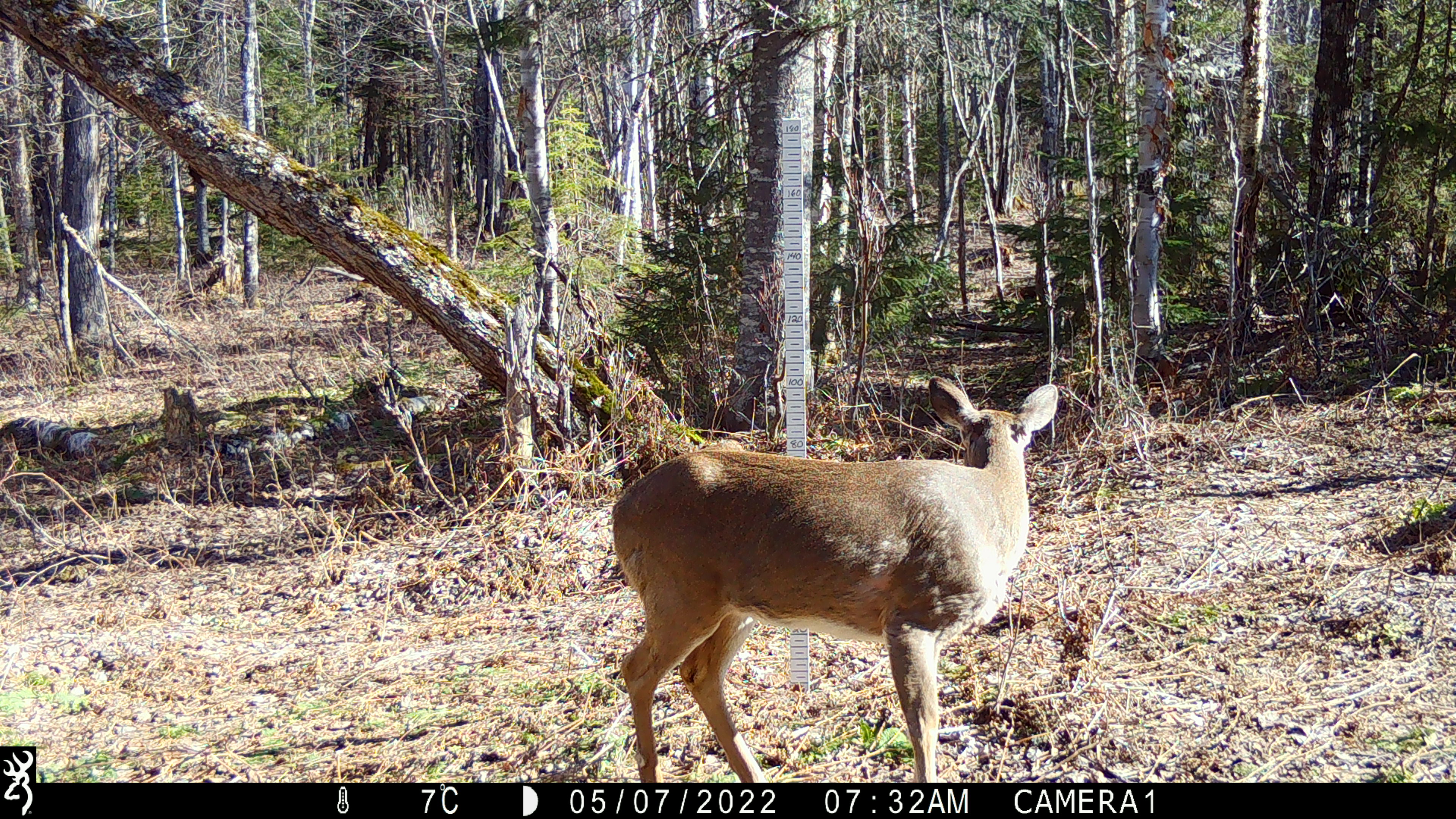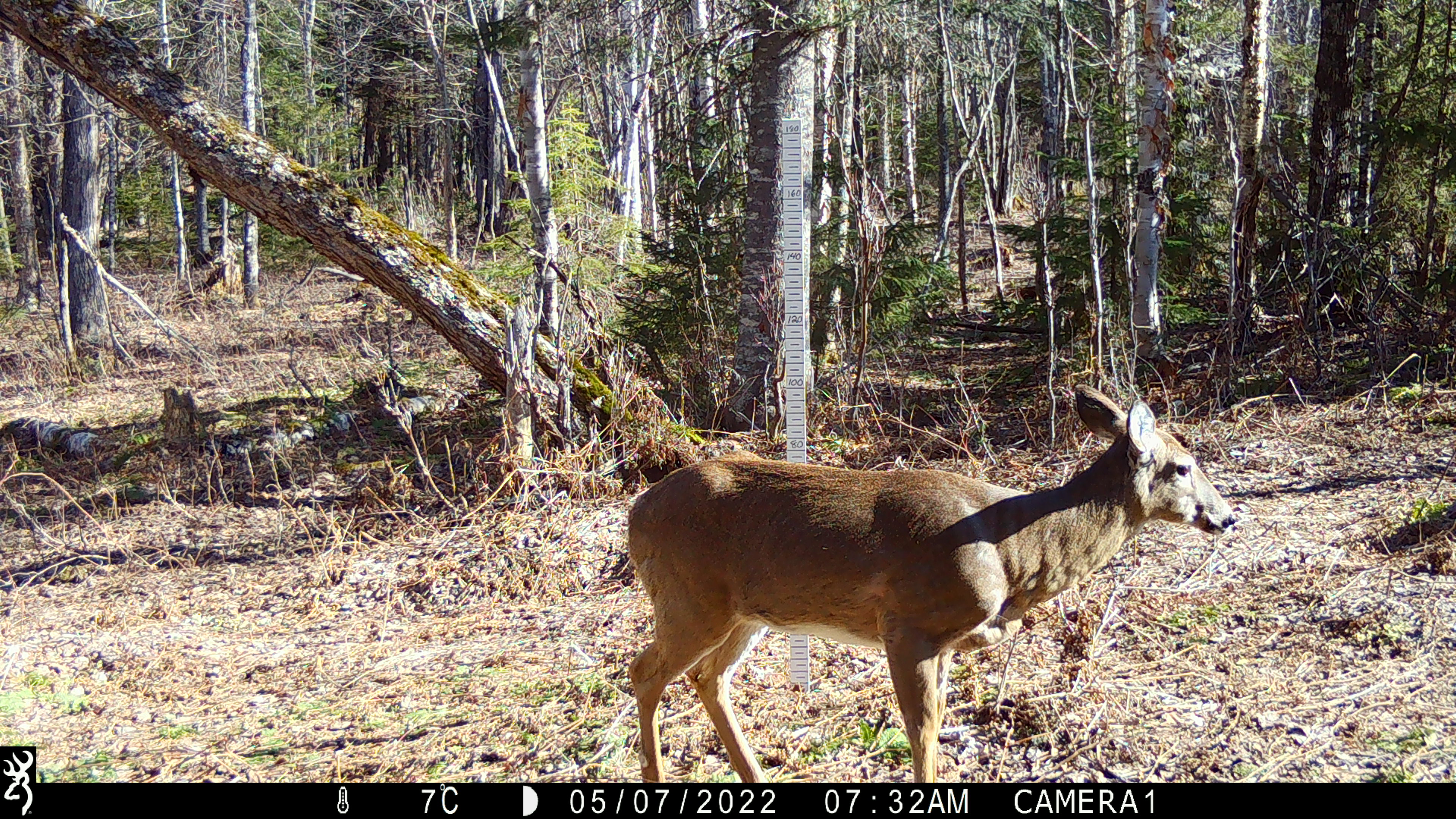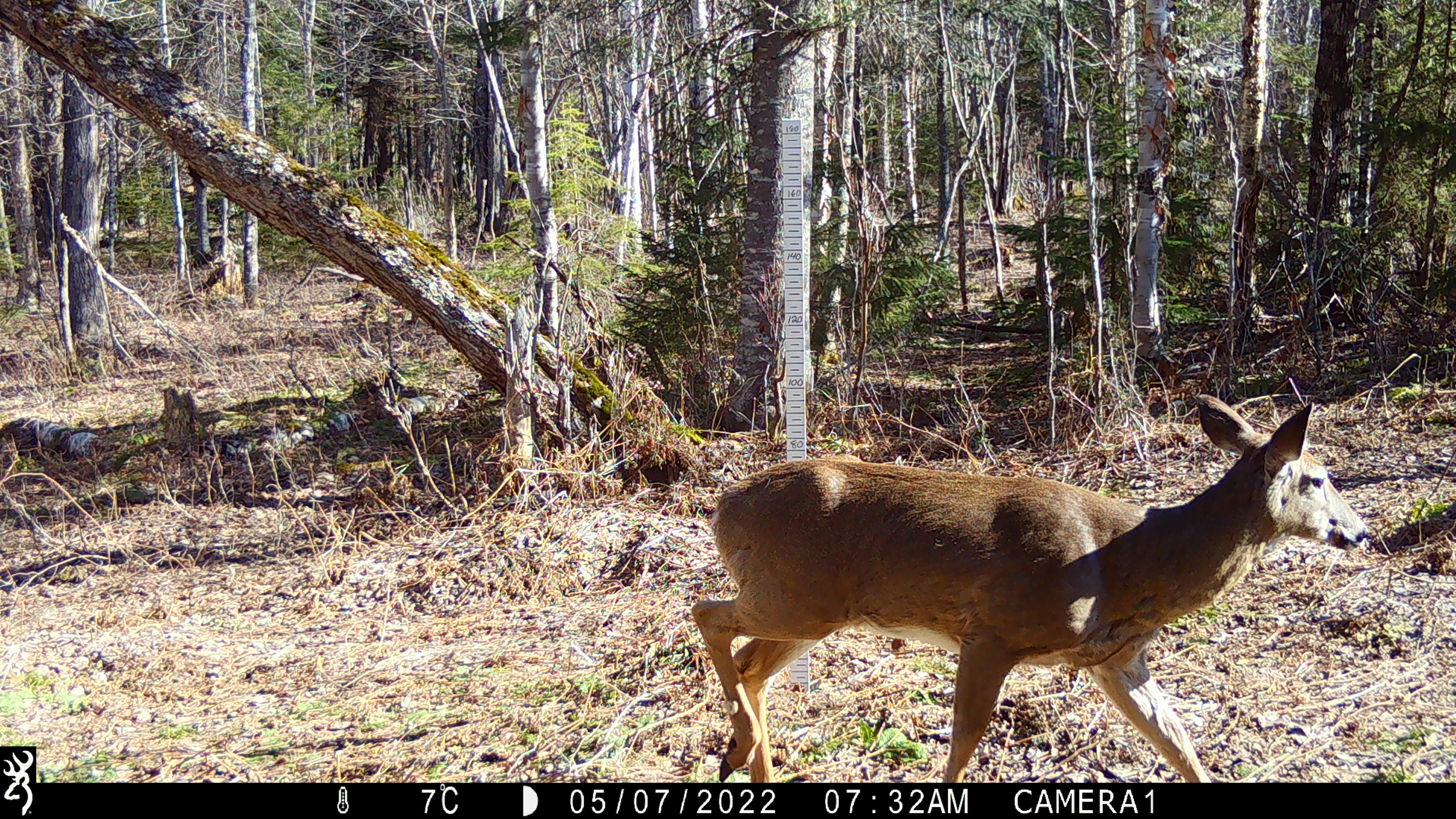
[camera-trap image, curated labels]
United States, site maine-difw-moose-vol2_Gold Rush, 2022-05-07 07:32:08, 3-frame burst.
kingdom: Animalia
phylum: Chordata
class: Mammalia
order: Artiodactyla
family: Cervidae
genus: Odocoileus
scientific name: Odocoileus virginianus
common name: white-tailed deer